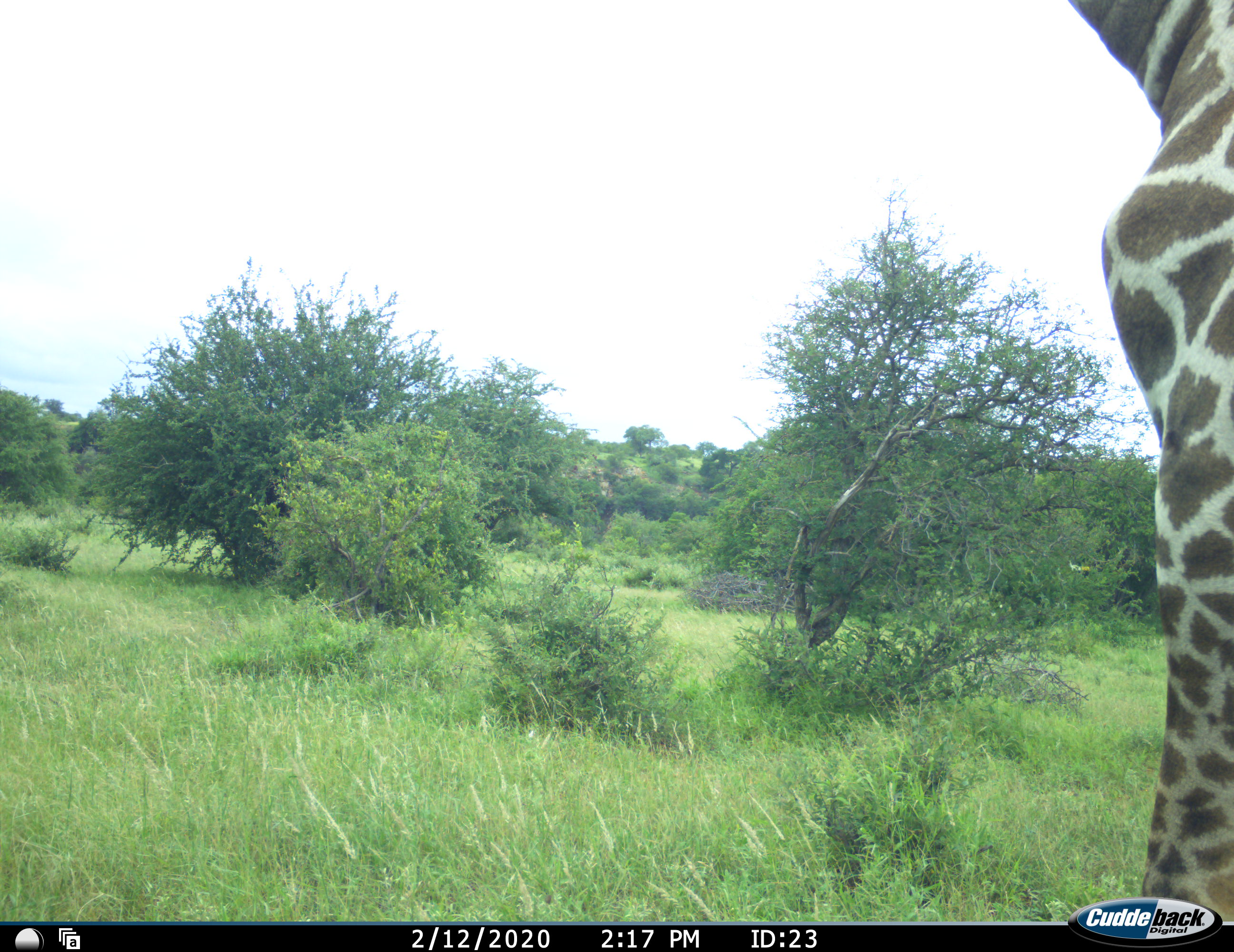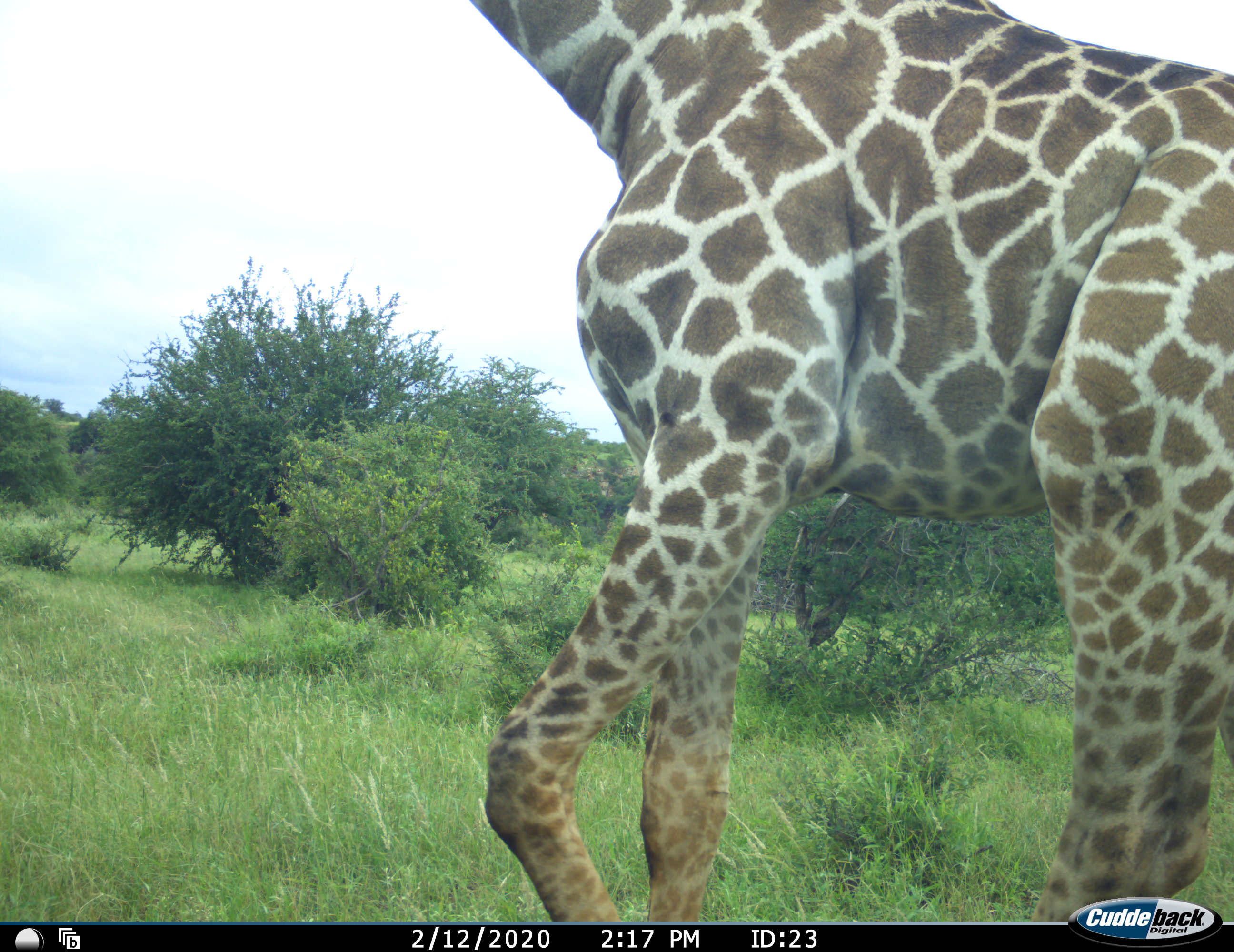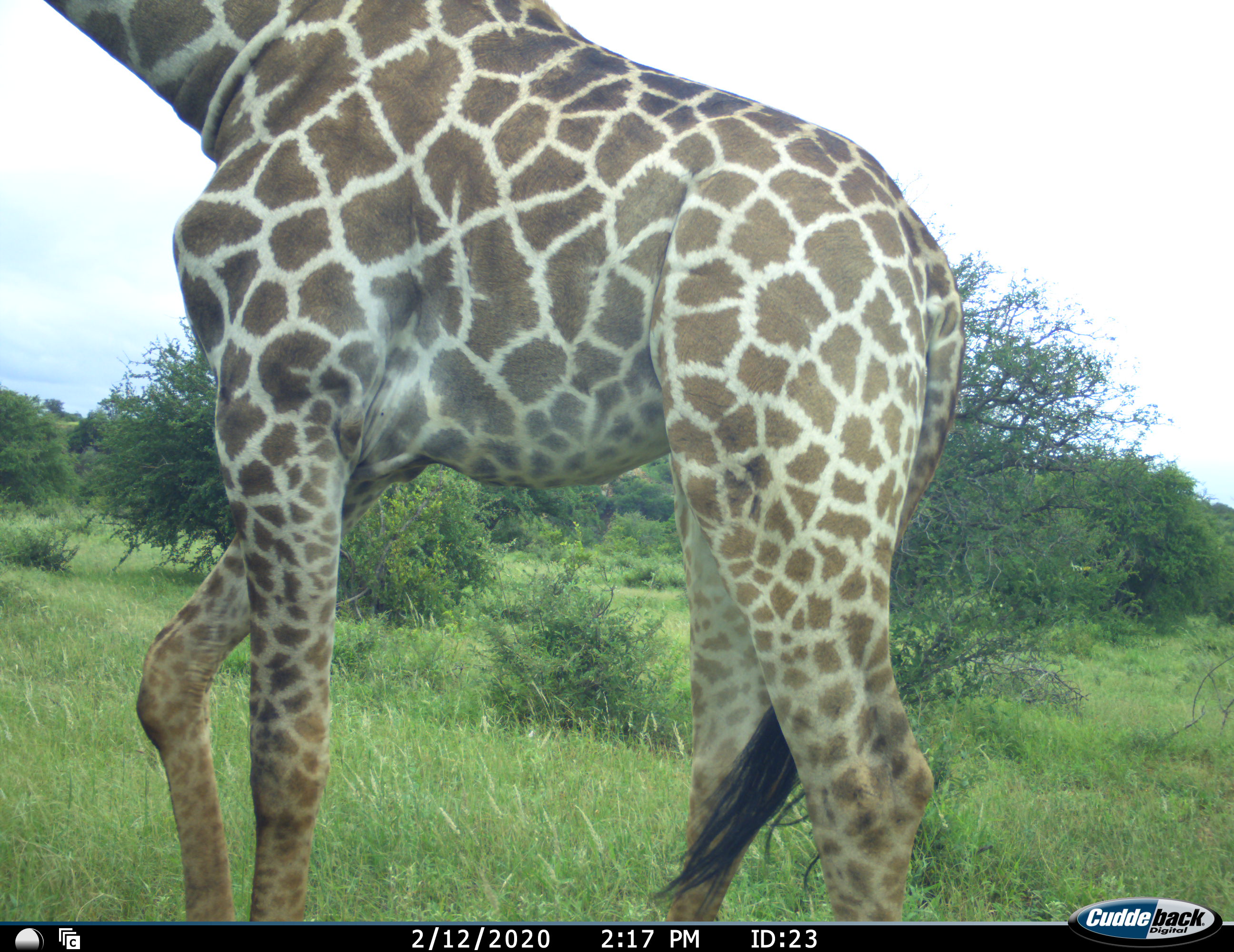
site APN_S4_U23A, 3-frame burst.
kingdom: Animalia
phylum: Chordata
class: Mammalia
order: Artiodactyla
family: Giraffidae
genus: Giraffa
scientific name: Giraffa camelopardalis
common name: giraffe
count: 1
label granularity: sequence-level